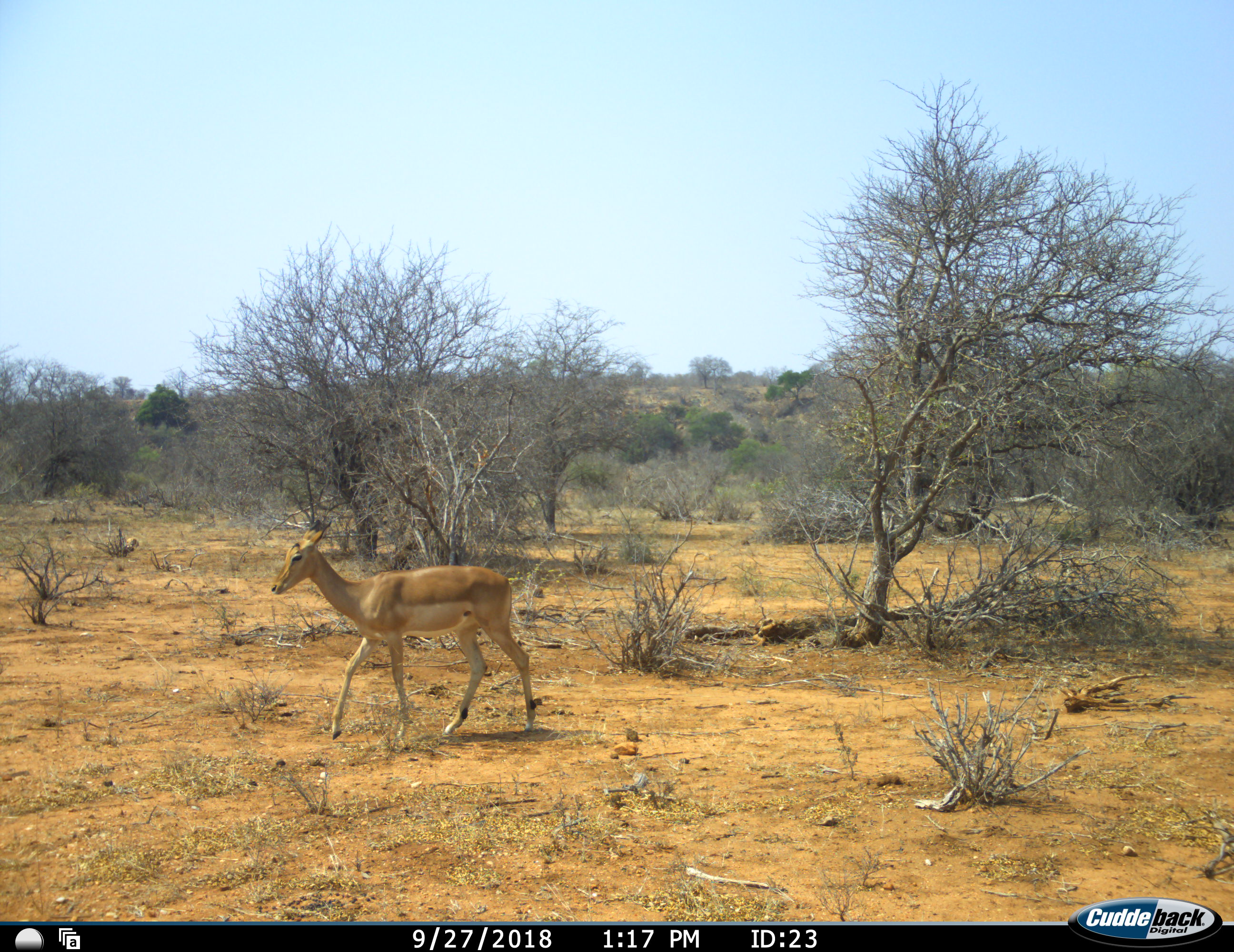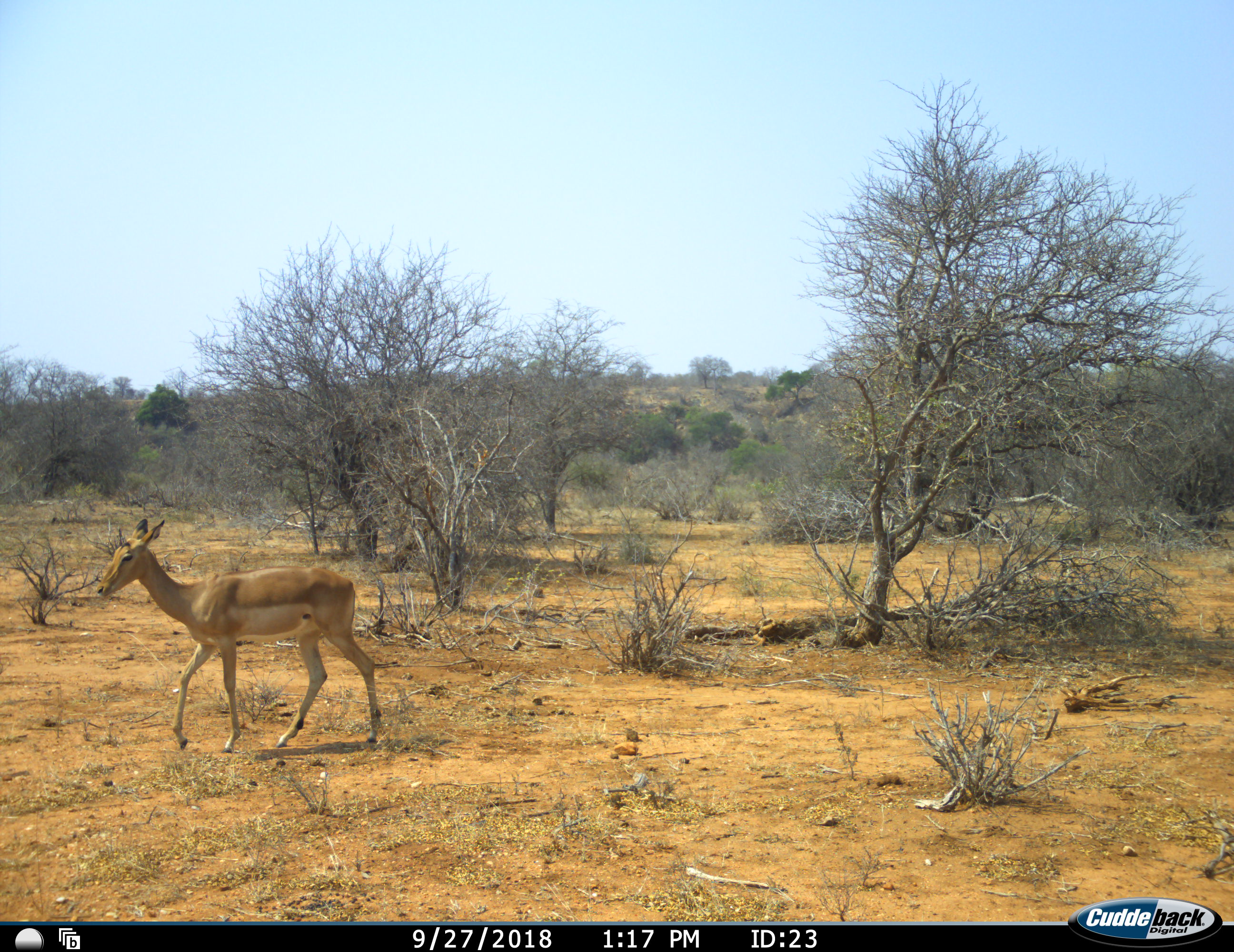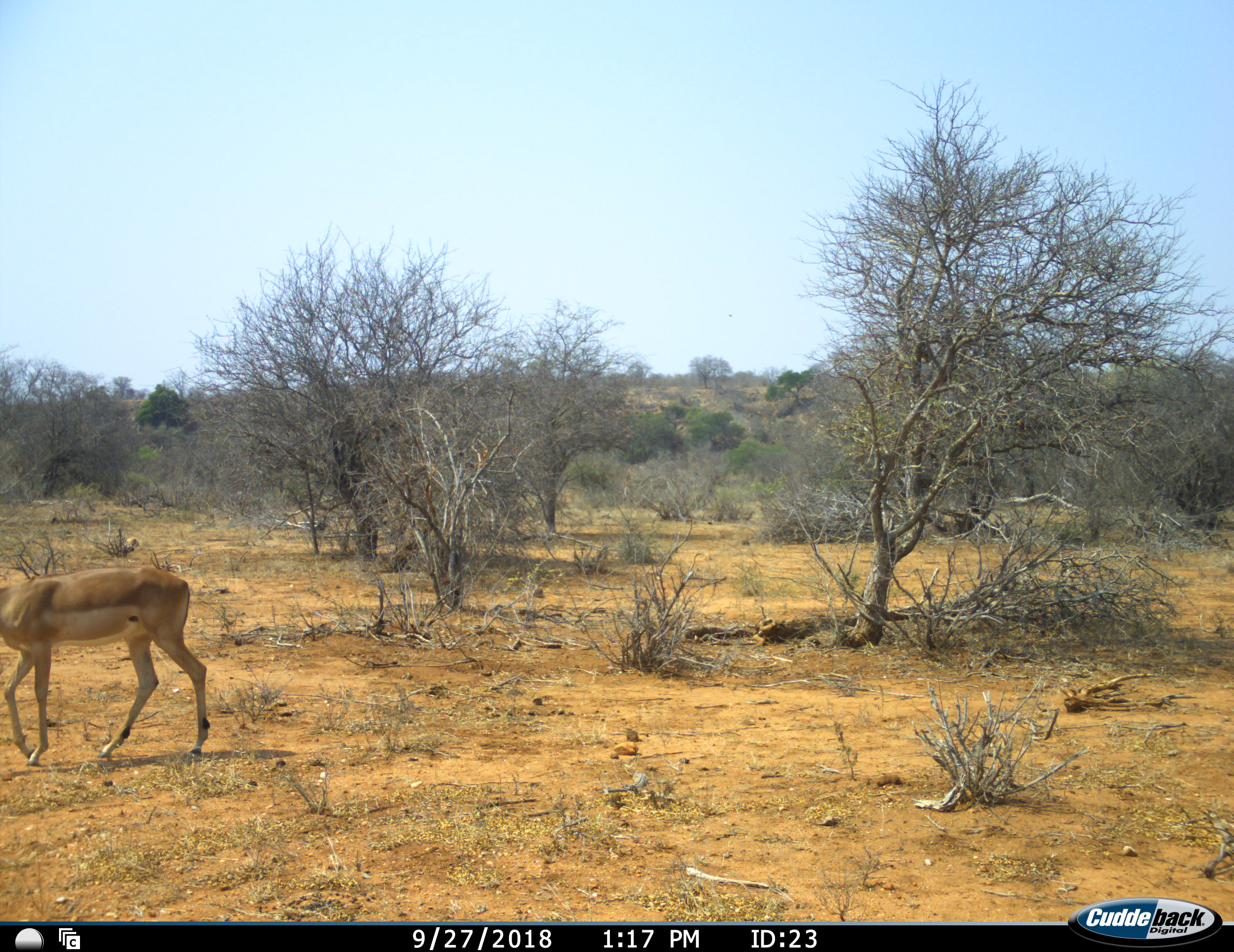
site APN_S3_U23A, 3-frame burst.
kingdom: Animalia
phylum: Chordata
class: Mammalia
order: Artiodactyla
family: Bovidae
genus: Aepyceros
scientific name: Aepyceros melampus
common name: impala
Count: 1.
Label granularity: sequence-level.